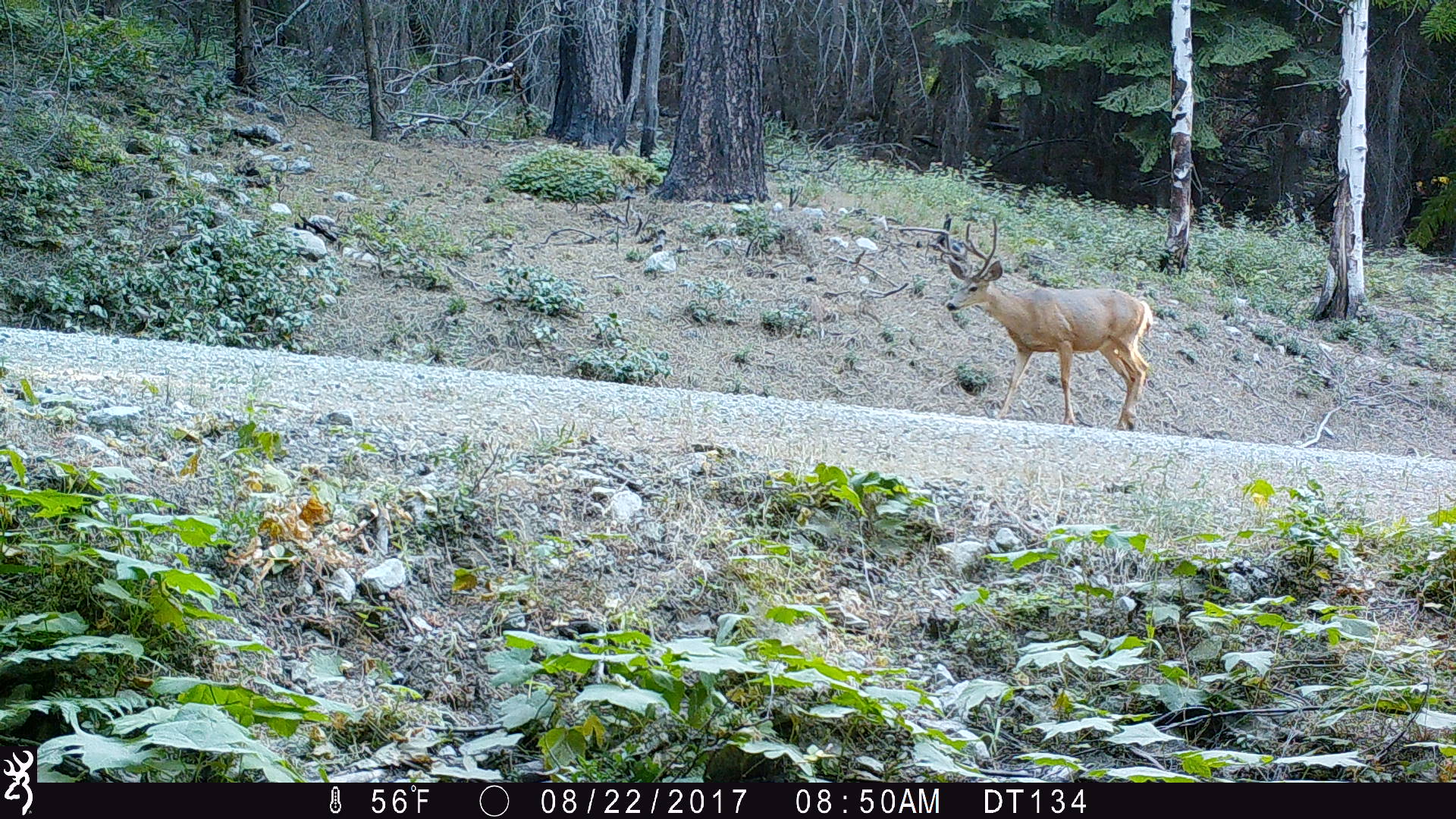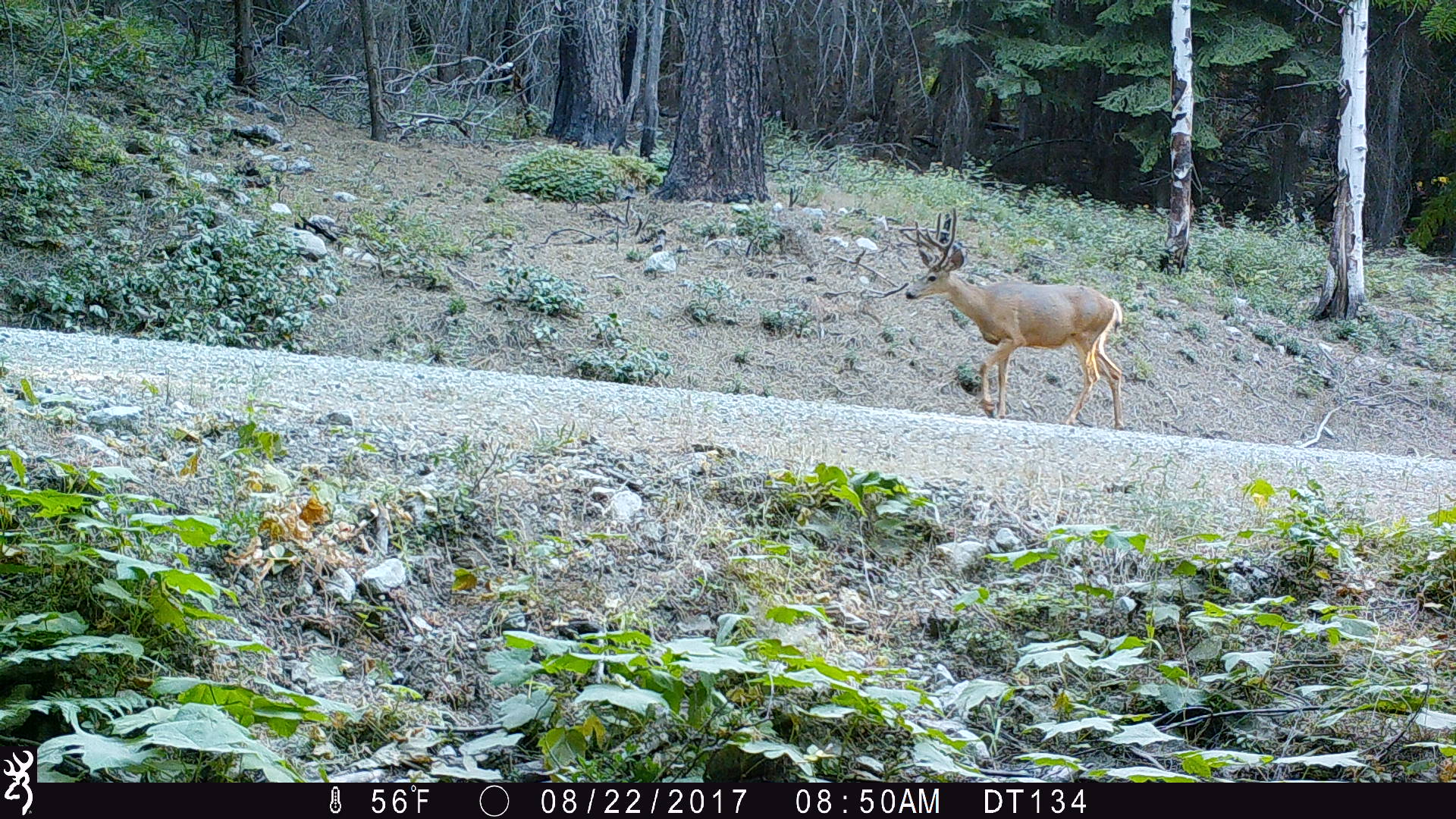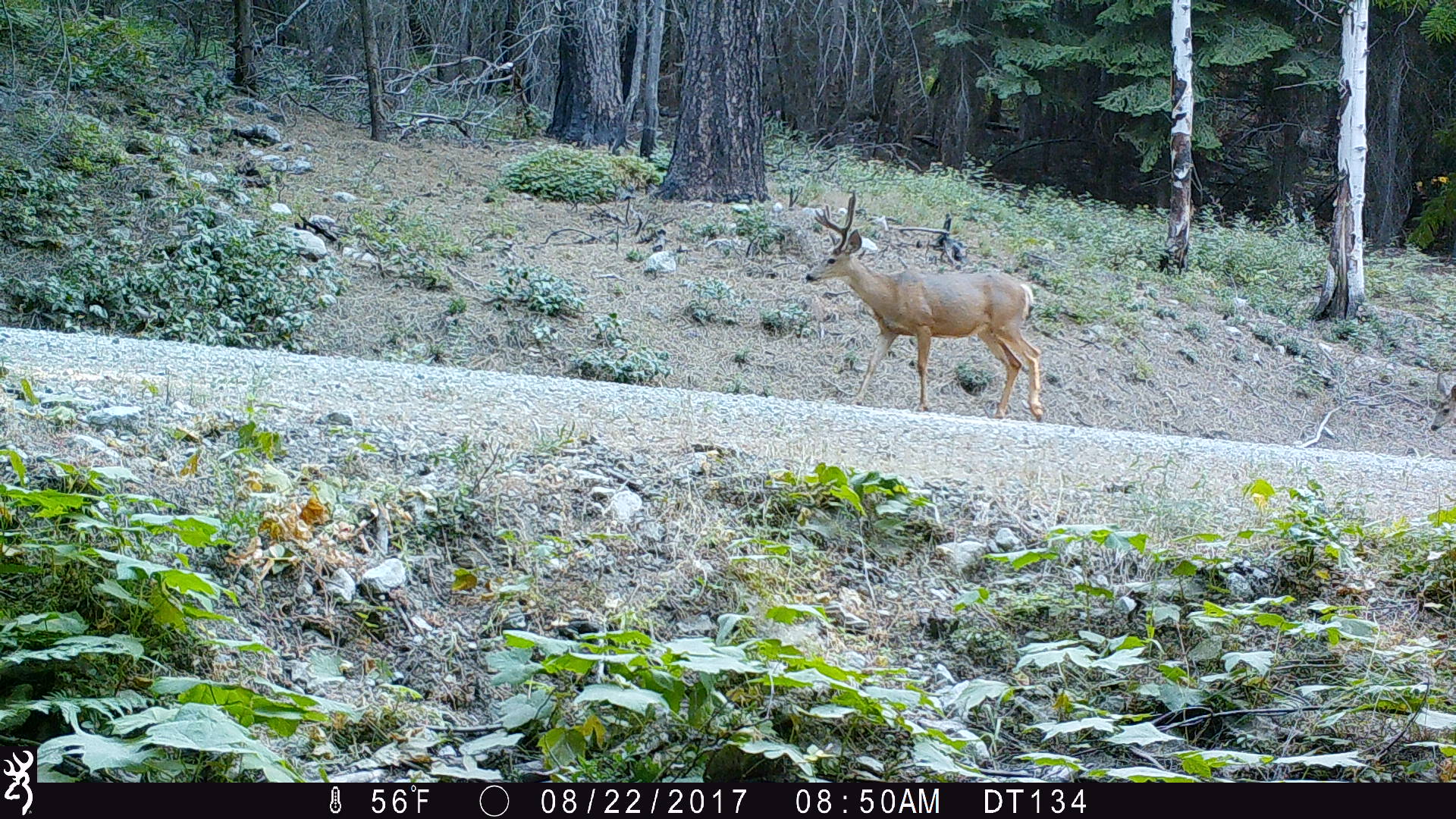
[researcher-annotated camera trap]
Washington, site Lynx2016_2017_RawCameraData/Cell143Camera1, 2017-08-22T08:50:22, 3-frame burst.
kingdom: Animalia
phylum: Chordata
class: Mammalia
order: Artiodactyla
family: Cervidae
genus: Odocoileus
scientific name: Odocoileus hemionus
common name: mule deer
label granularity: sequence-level